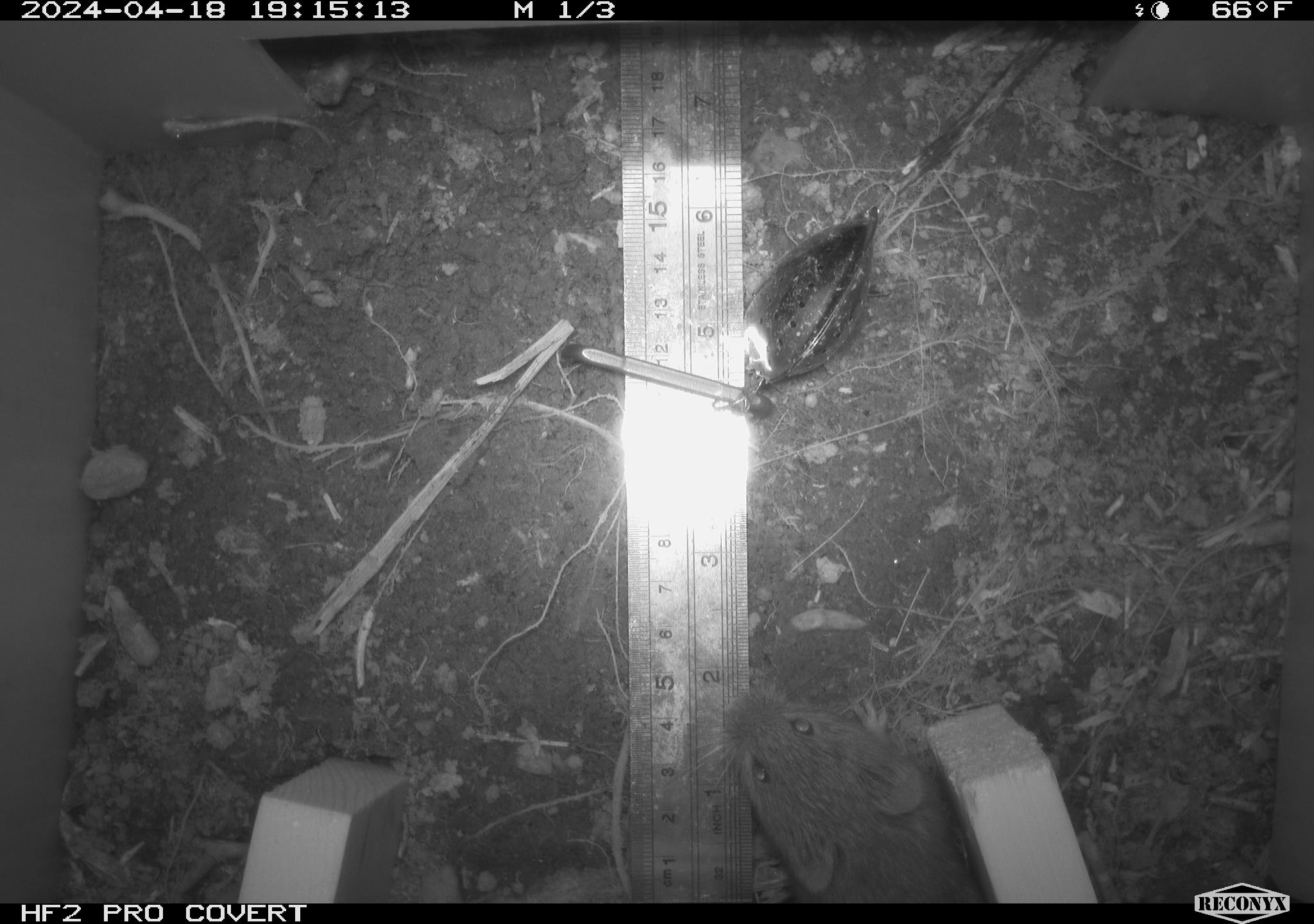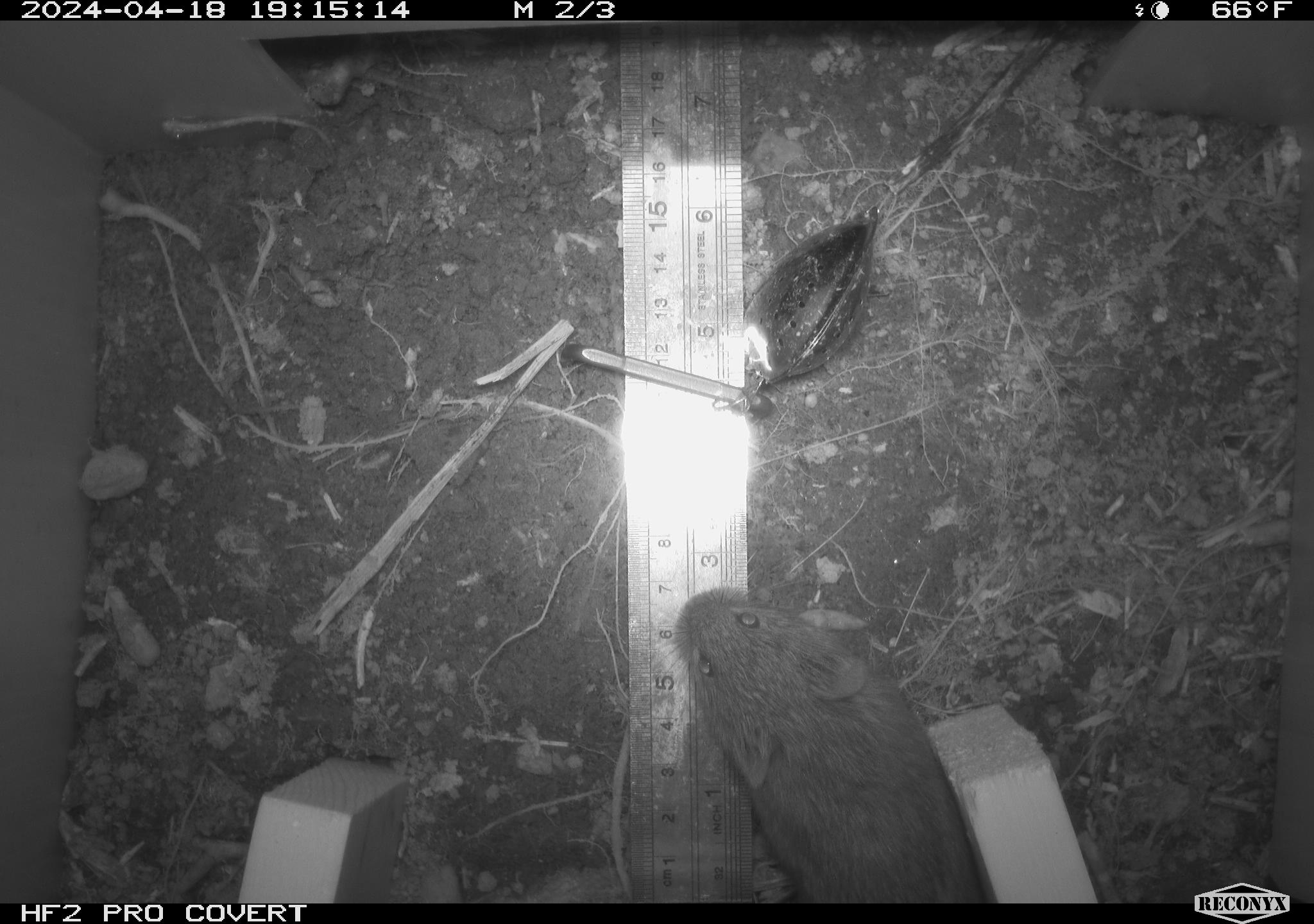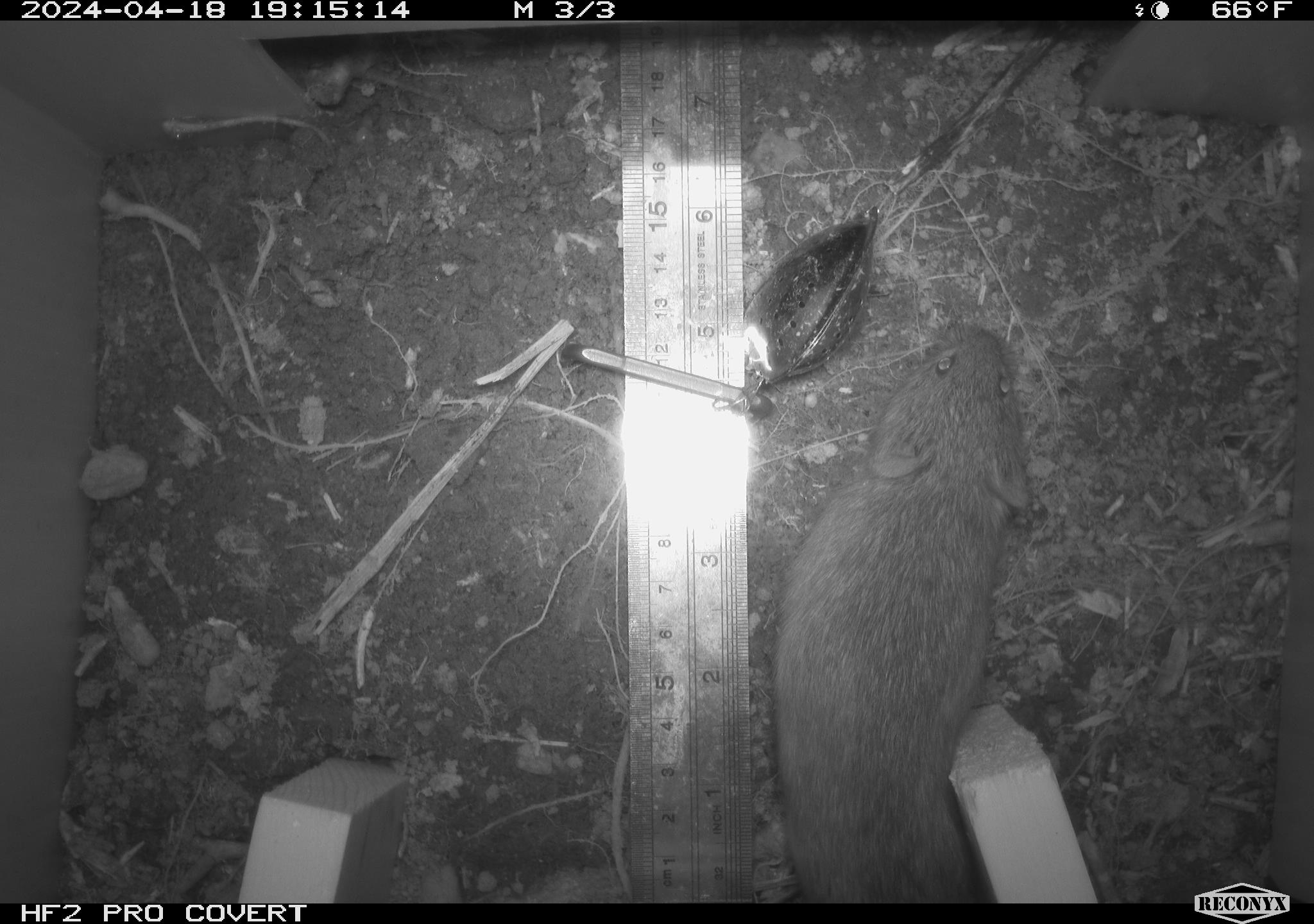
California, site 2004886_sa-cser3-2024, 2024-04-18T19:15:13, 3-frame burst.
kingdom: Animalia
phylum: Chordata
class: Mammalia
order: Rodentia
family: Cricetidae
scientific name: Cricetidae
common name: hamsters, voles, lemmings, and allies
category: cricetidae family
Cricetidae family (hamsters, voles, lemmings, and allies) (Cricetidae).